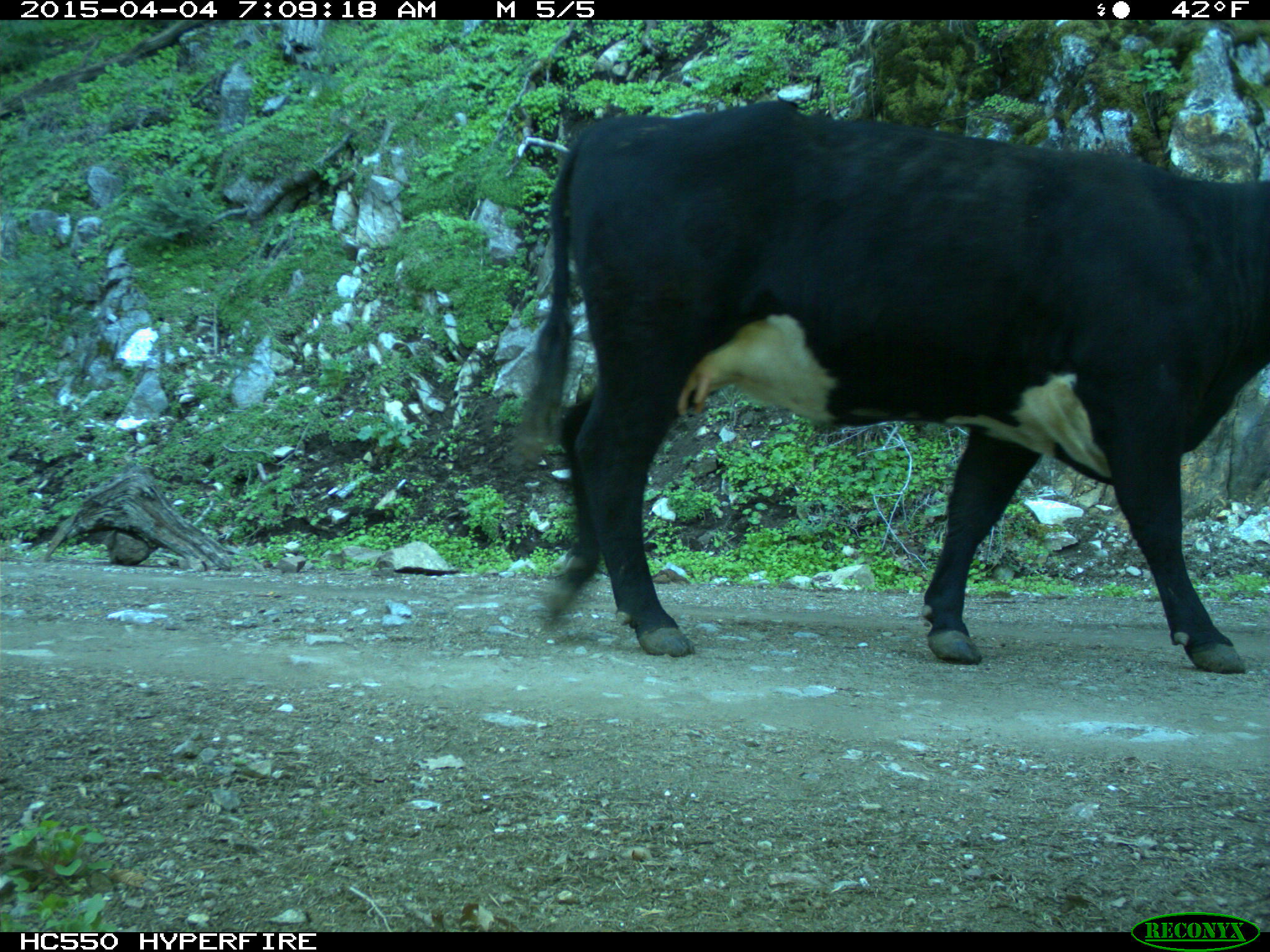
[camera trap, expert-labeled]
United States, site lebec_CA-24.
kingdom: Animalia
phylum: Chordata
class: Mammalia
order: Artiodactyla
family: Bovidae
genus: Bos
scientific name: Bos taurus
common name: domestic cow